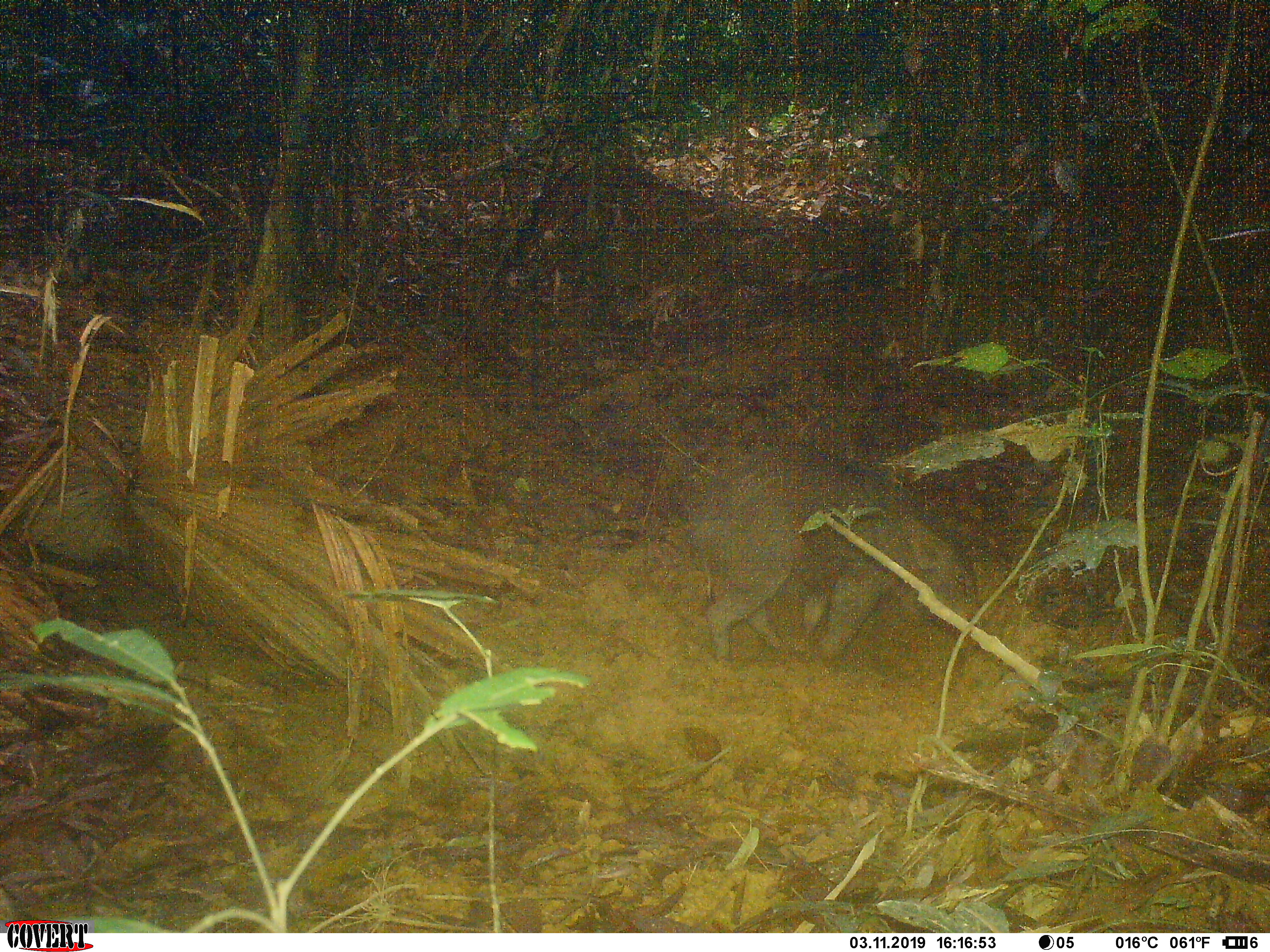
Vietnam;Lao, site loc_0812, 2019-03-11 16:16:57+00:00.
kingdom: Animalia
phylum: Chordata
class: Mammalia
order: Artiodactyla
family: Suidae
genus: Sus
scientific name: Sus scrofa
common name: eurasian wild pig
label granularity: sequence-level